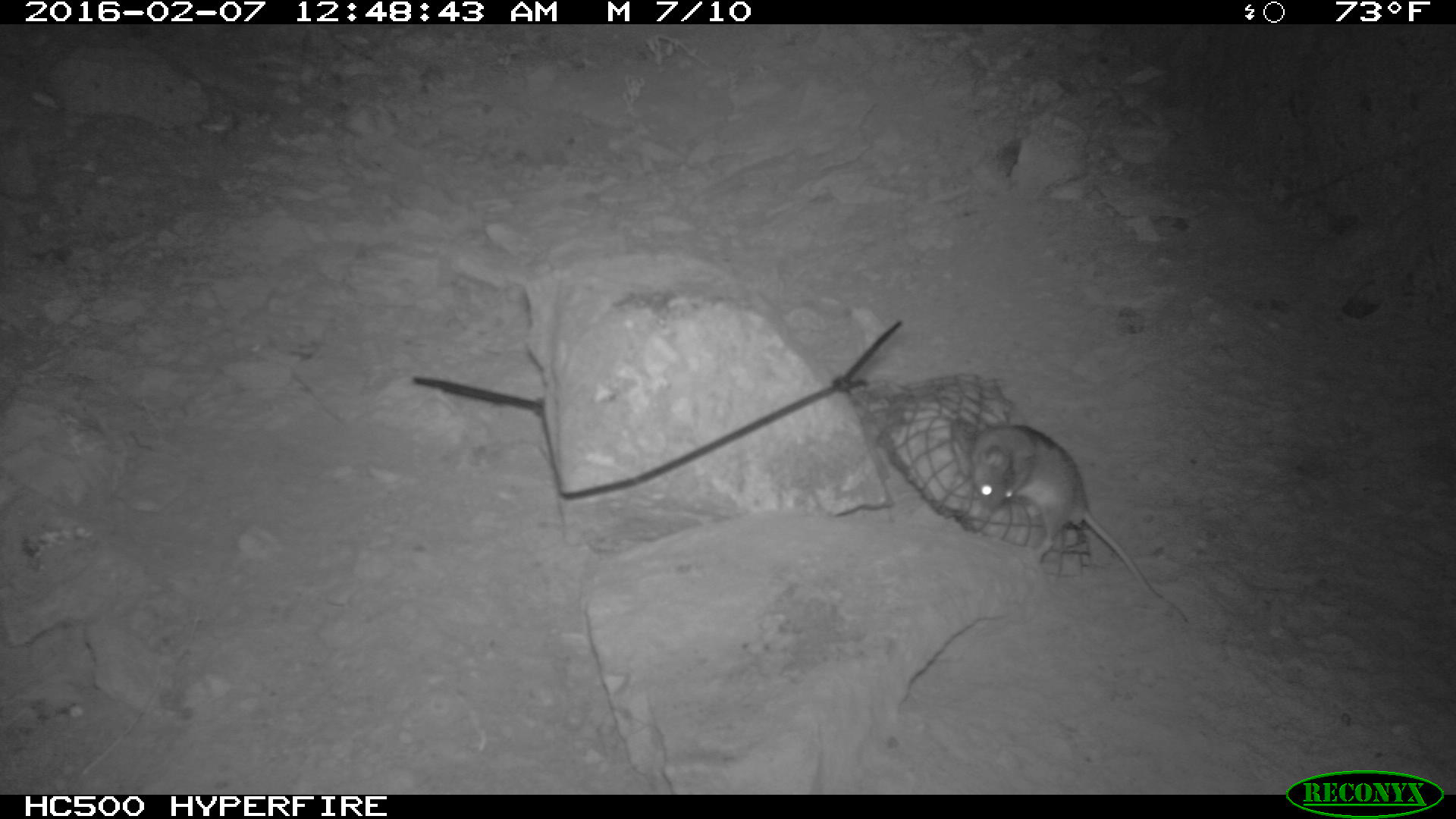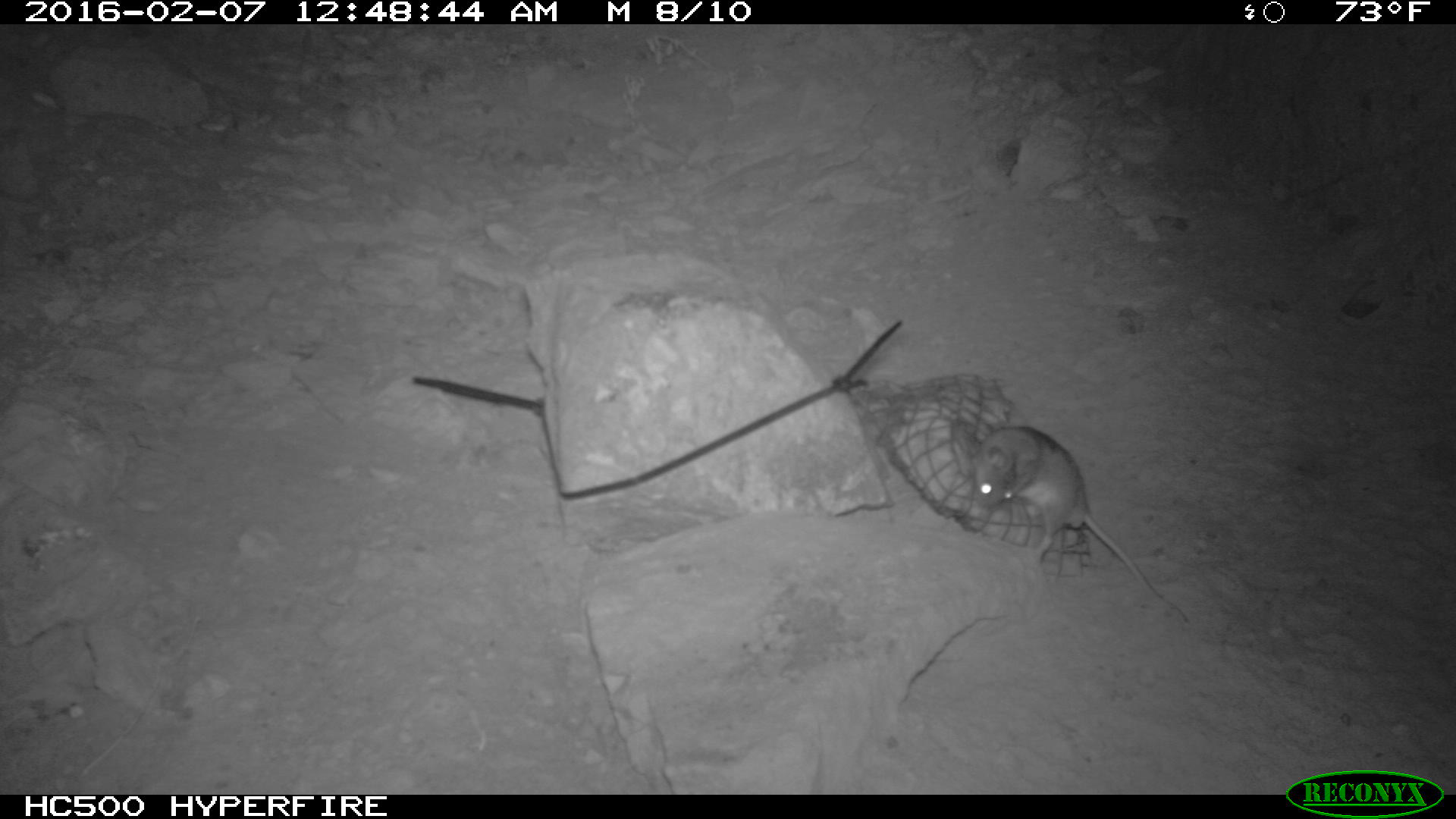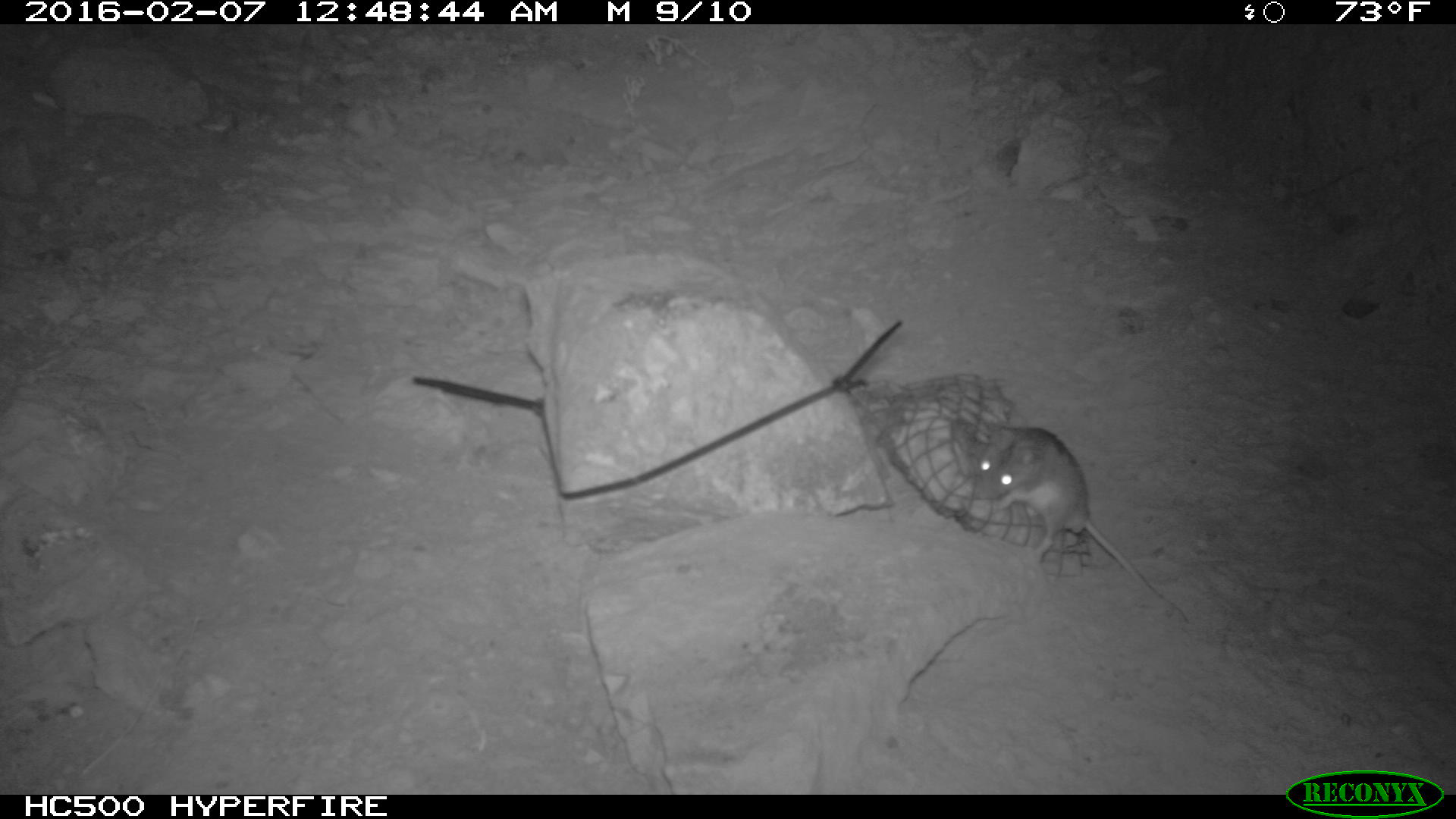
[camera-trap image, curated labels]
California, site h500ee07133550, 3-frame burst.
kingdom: Animalia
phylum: Chordata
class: Mammalia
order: Rodentia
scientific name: Rodentia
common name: rodent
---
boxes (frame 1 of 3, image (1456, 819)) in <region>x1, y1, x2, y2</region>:
rodent: <region>965, 422, 1188, 624</region>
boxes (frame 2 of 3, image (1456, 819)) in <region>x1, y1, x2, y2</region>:
rodent: <region>977, 427, 1188, 624</region>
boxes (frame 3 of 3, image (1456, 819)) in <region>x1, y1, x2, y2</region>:
rodent: <region>969, 425, 1189, 626</region>